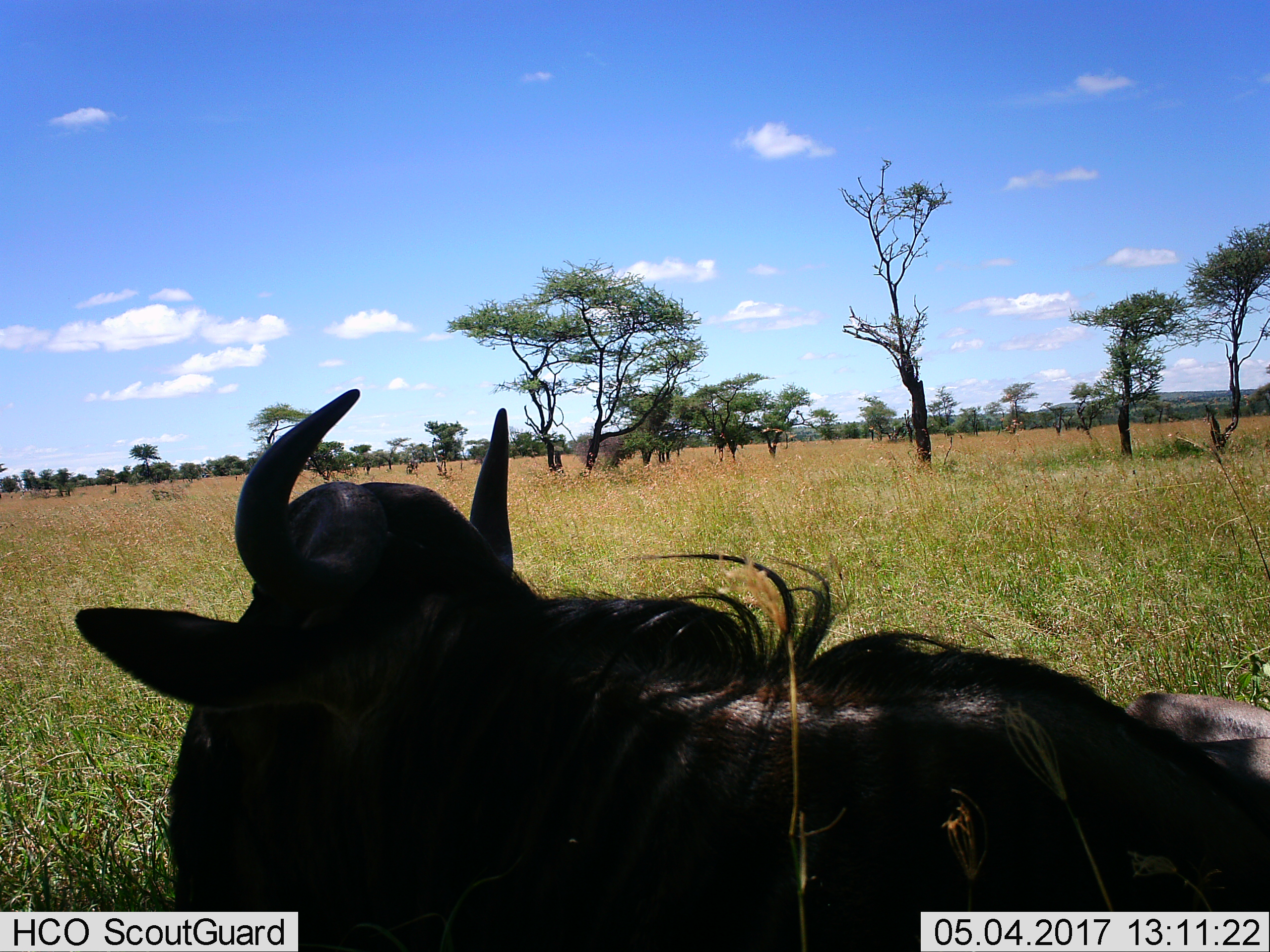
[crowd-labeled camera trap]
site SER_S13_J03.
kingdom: Animalia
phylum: Chordata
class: Mammalia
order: Artiodactyla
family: Bovidae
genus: Connochaetes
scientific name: Connochaetes taurinus taurinus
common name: blue wildebeest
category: wildebeestblue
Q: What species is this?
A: Wildebeestblue (blue wildebeest) (Connochaetes taurinus taurinus).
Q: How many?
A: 1.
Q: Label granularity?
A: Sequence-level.